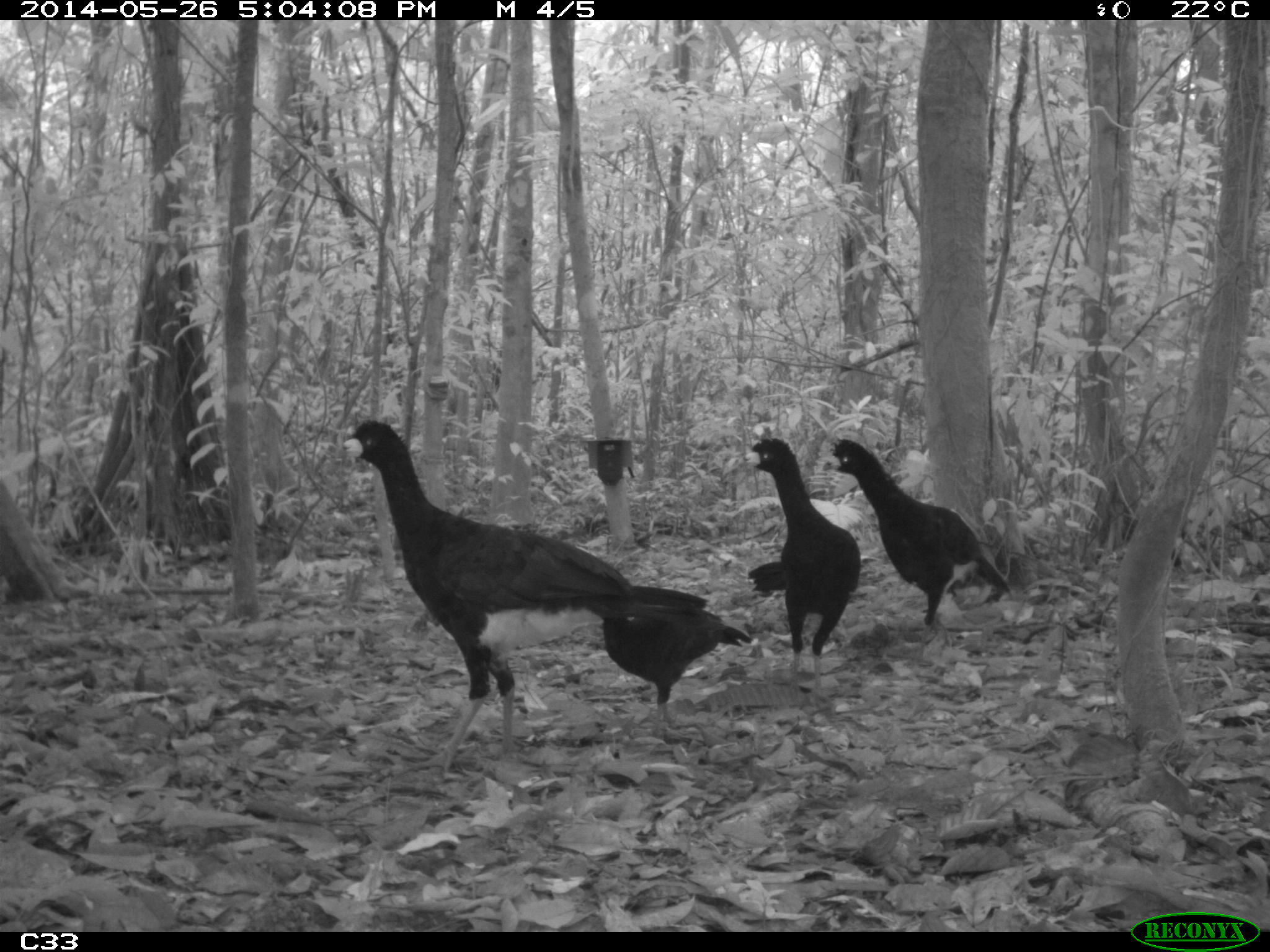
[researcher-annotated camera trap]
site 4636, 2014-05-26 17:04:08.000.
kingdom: Animalia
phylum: Chordata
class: Aves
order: Galliformes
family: Cracidae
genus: Crax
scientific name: Crax alector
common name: black curassow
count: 4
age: adult